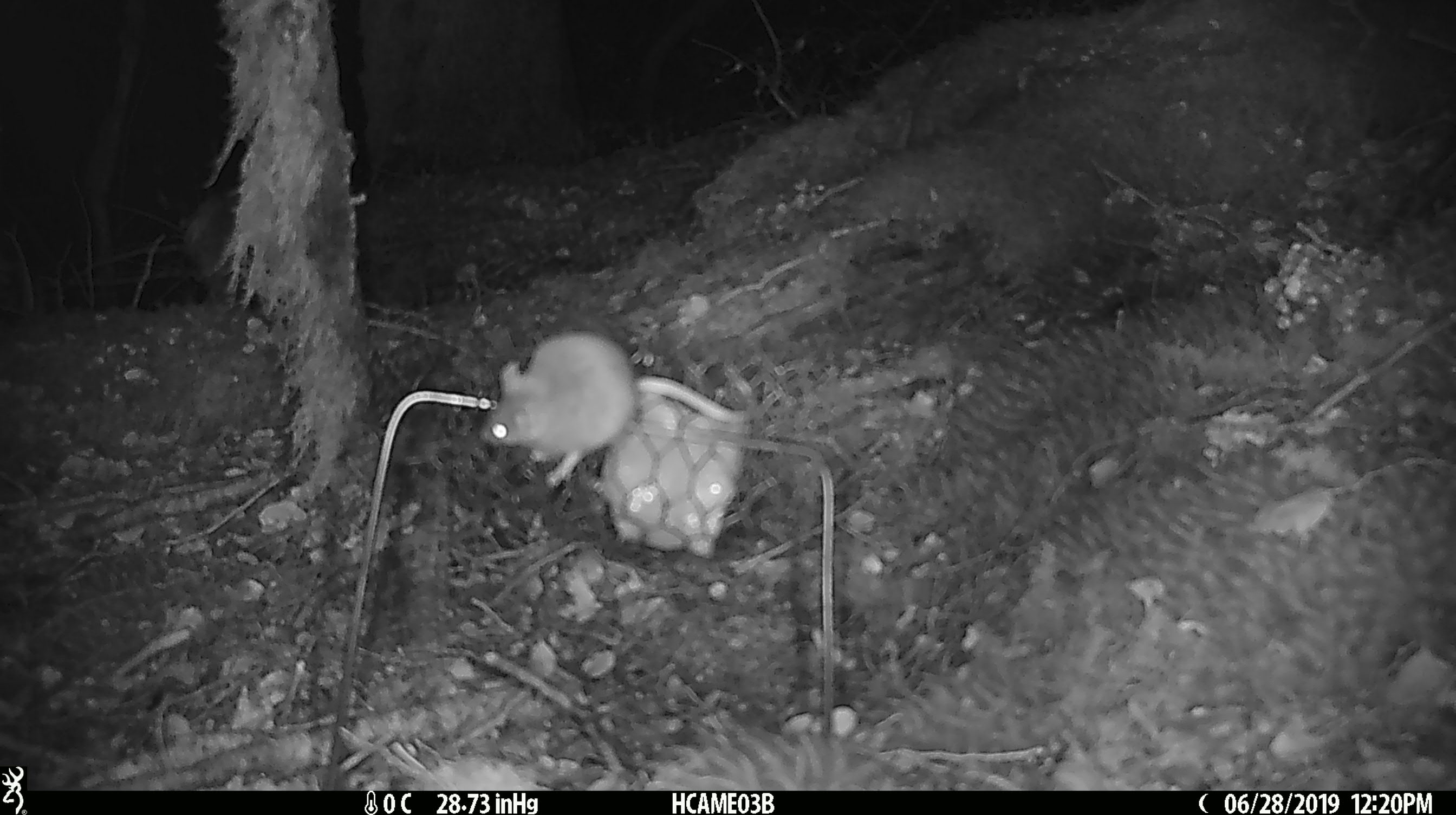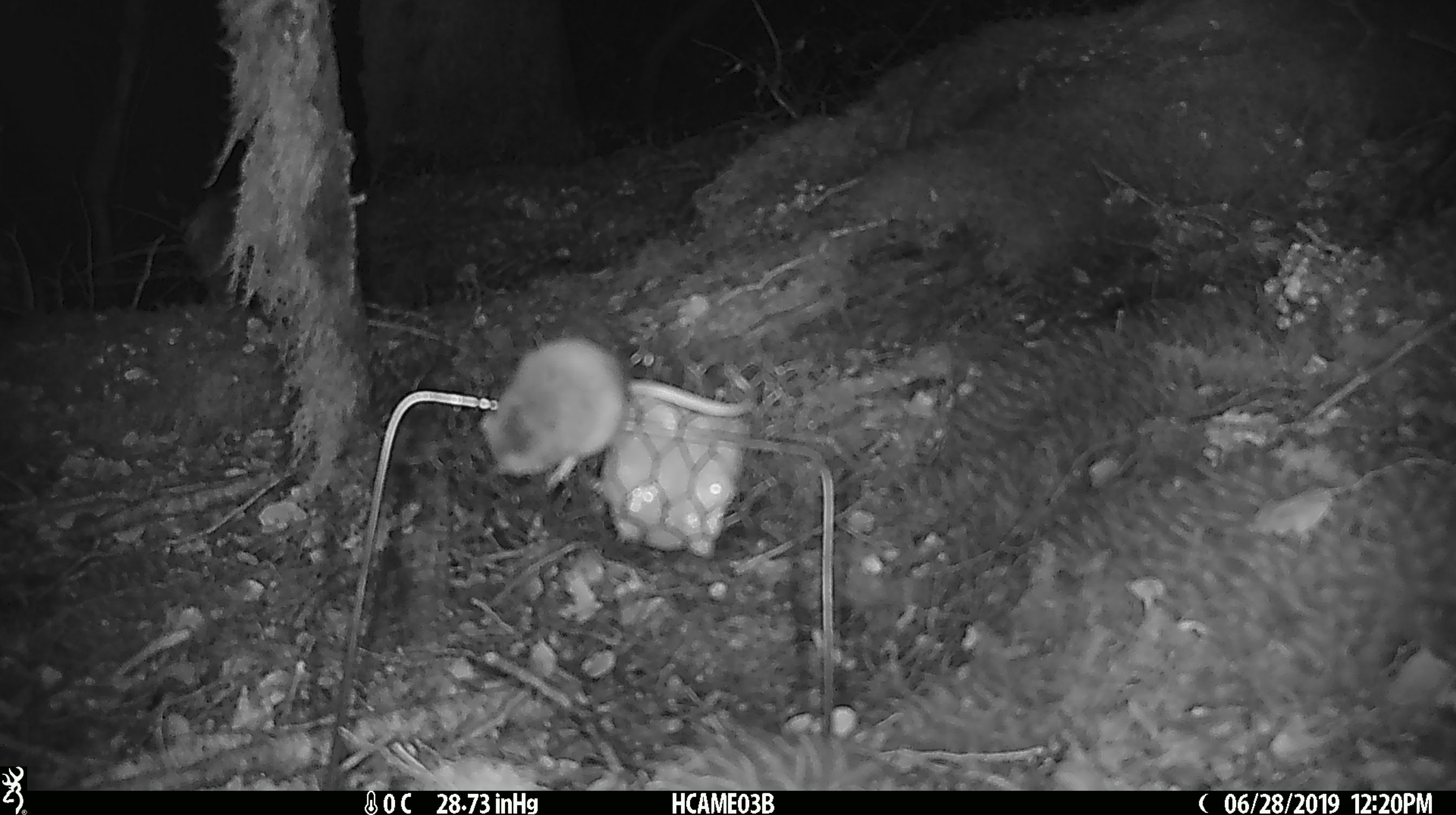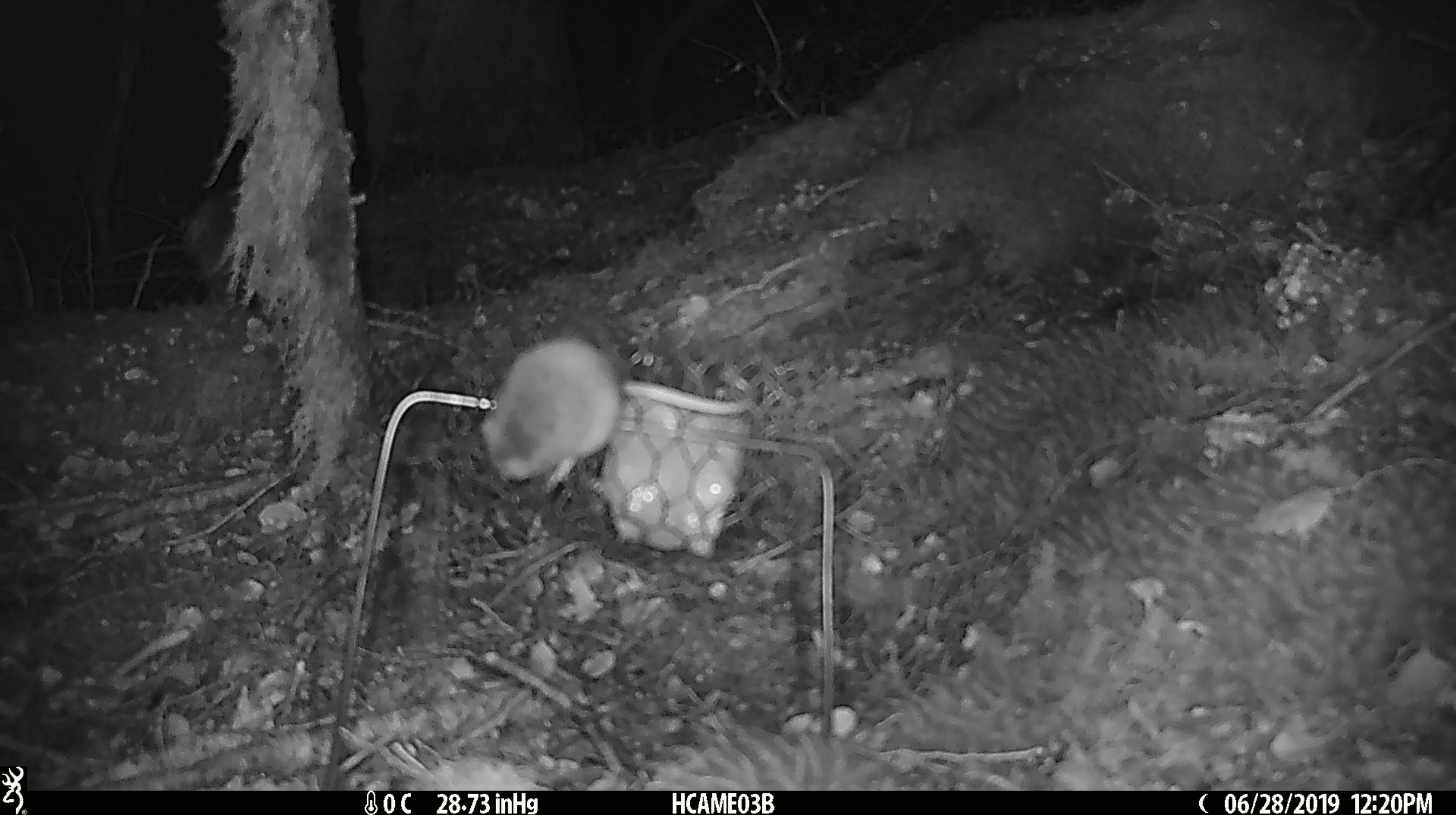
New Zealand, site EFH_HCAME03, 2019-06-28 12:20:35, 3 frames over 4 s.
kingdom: Animalia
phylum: Chordata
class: Mammalia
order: Rodentia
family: Muridae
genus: Mus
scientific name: Mus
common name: mouse